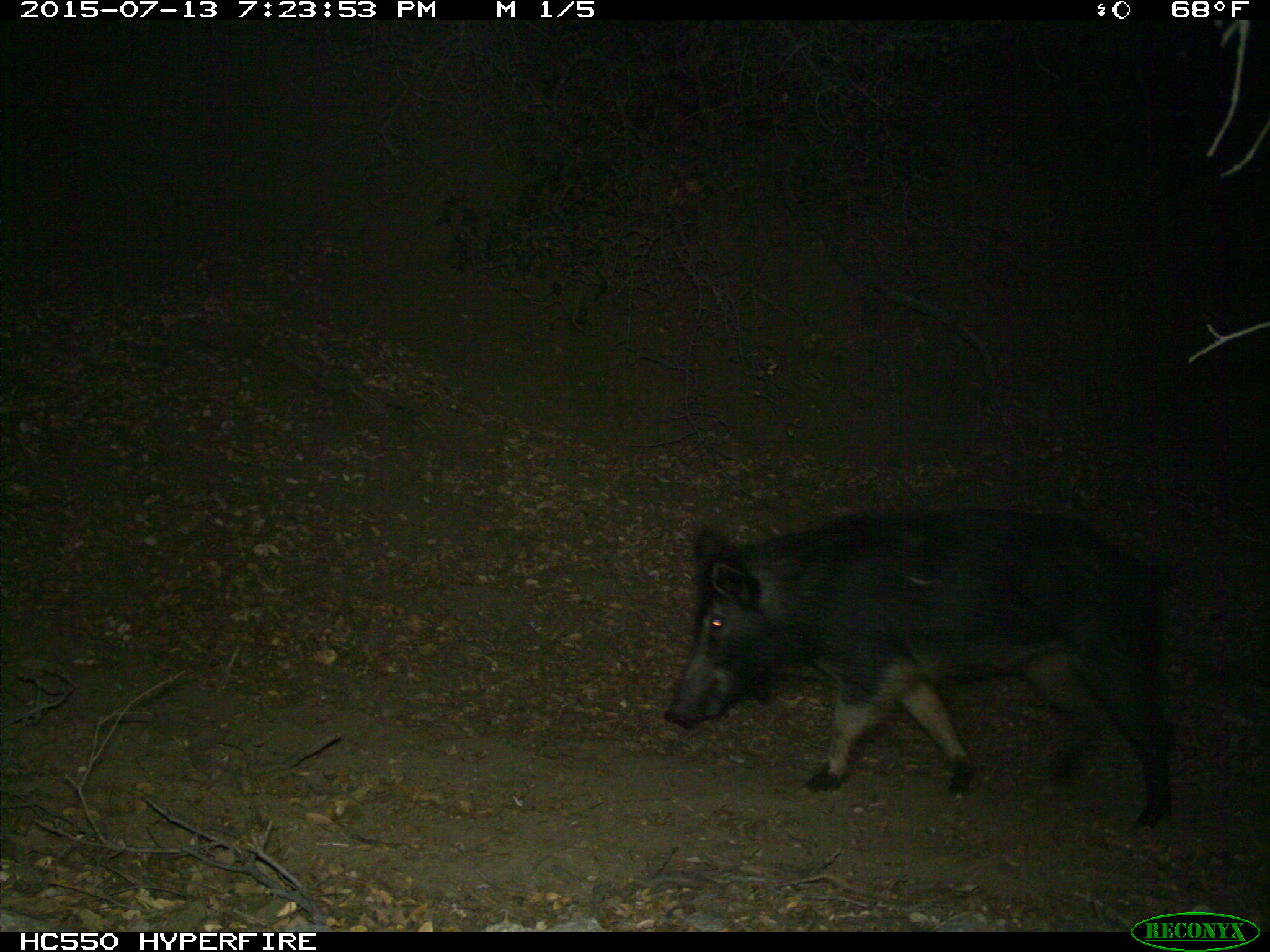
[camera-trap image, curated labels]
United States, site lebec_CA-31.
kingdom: Animalia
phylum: Chordata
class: Mammalia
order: Artiodactyla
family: Suidae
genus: Sus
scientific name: Sus scrofa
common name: wild boar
Sus scrofa (wild boar).